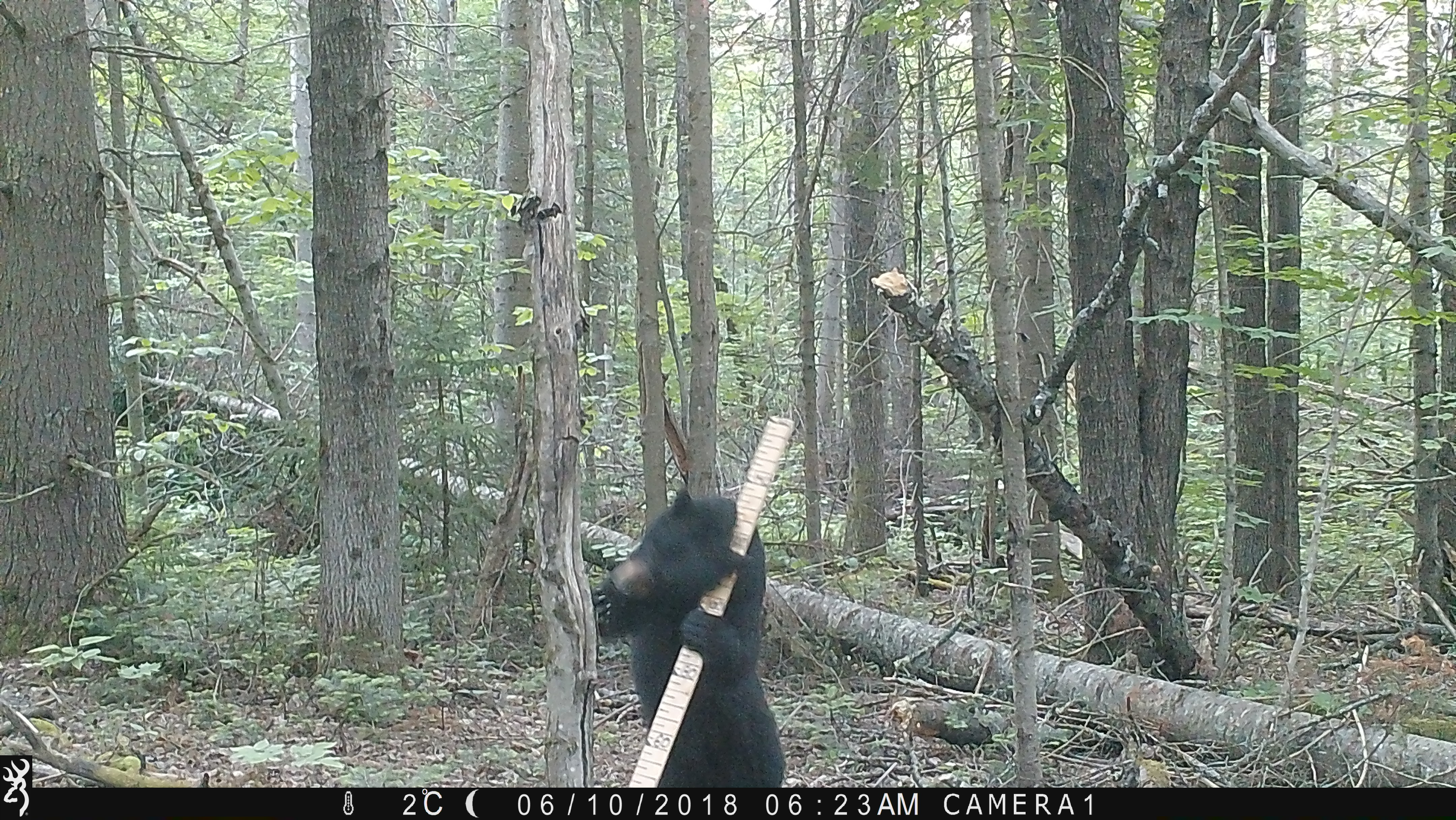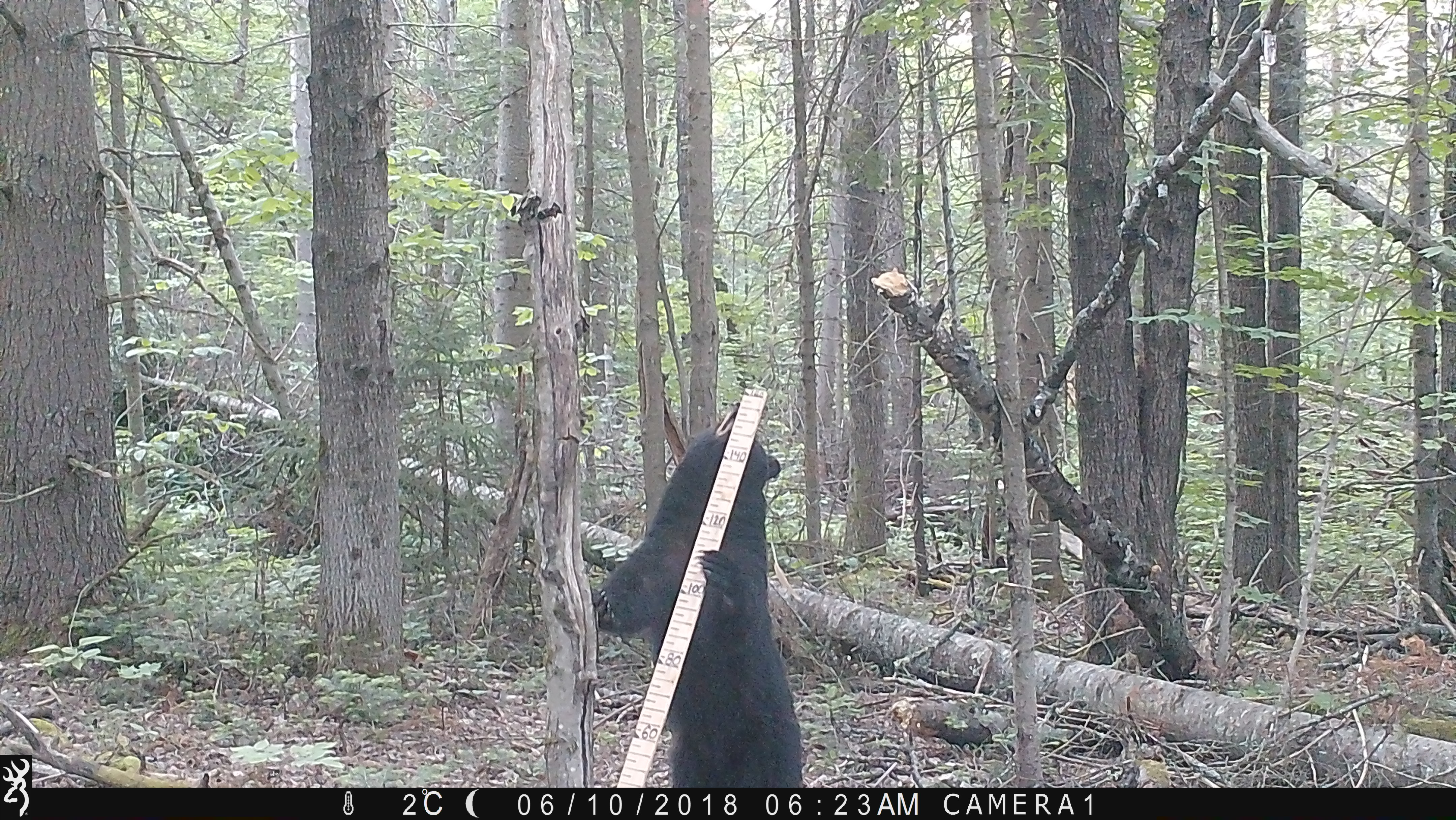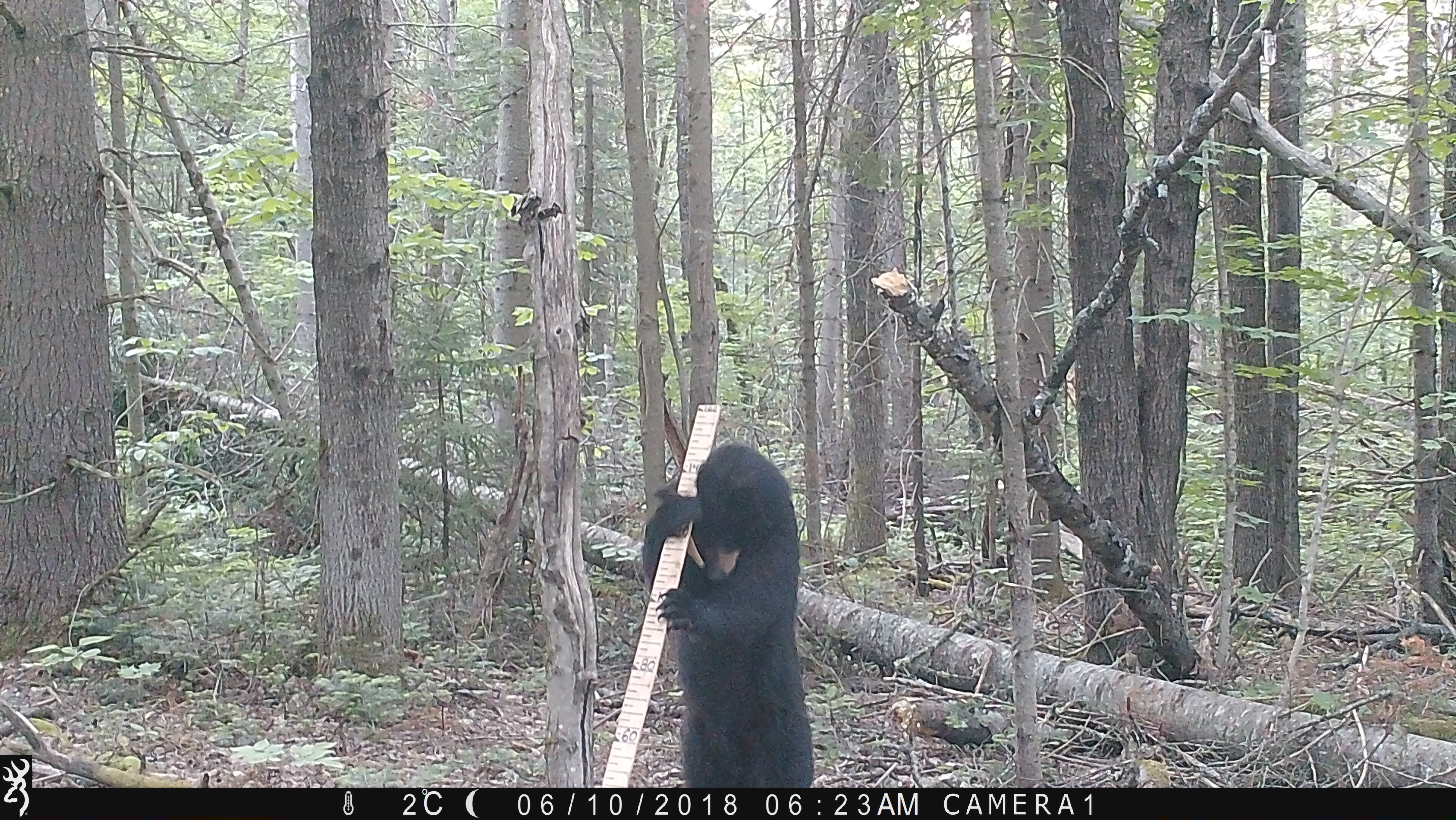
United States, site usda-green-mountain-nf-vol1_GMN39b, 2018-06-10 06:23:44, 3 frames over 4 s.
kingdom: Animalia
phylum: Chordata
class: Mammalia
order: Carnivora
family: Ursidae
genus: Ursus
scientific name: Ursus americanus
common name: black bear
Black bear (Ursus americanus).